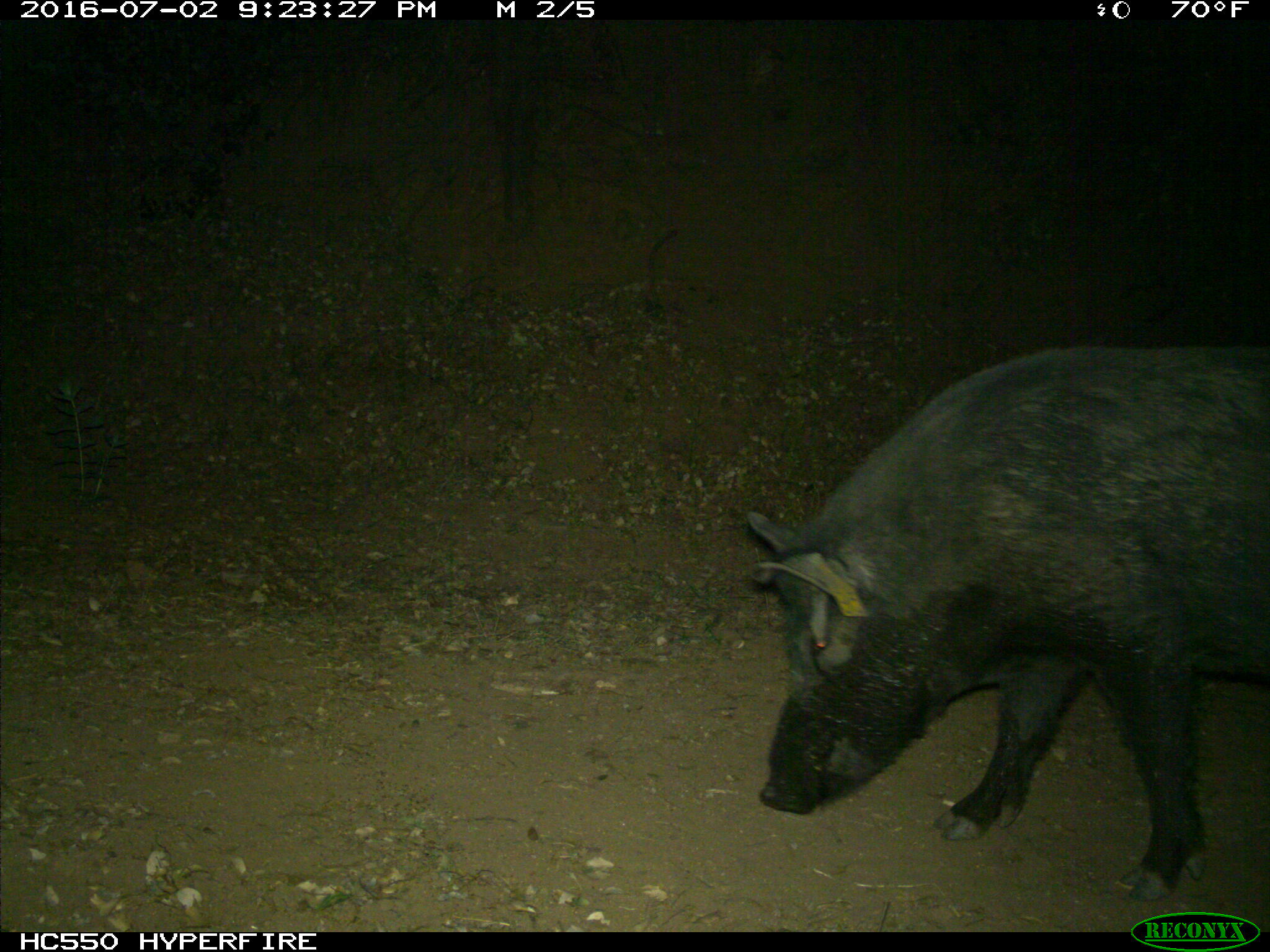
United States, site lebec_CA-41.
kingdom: Animalia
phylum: Chordata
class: Mammalia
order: Artiodactyla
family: Suidae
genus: Sus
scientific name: Sus scrofa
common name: wild boar